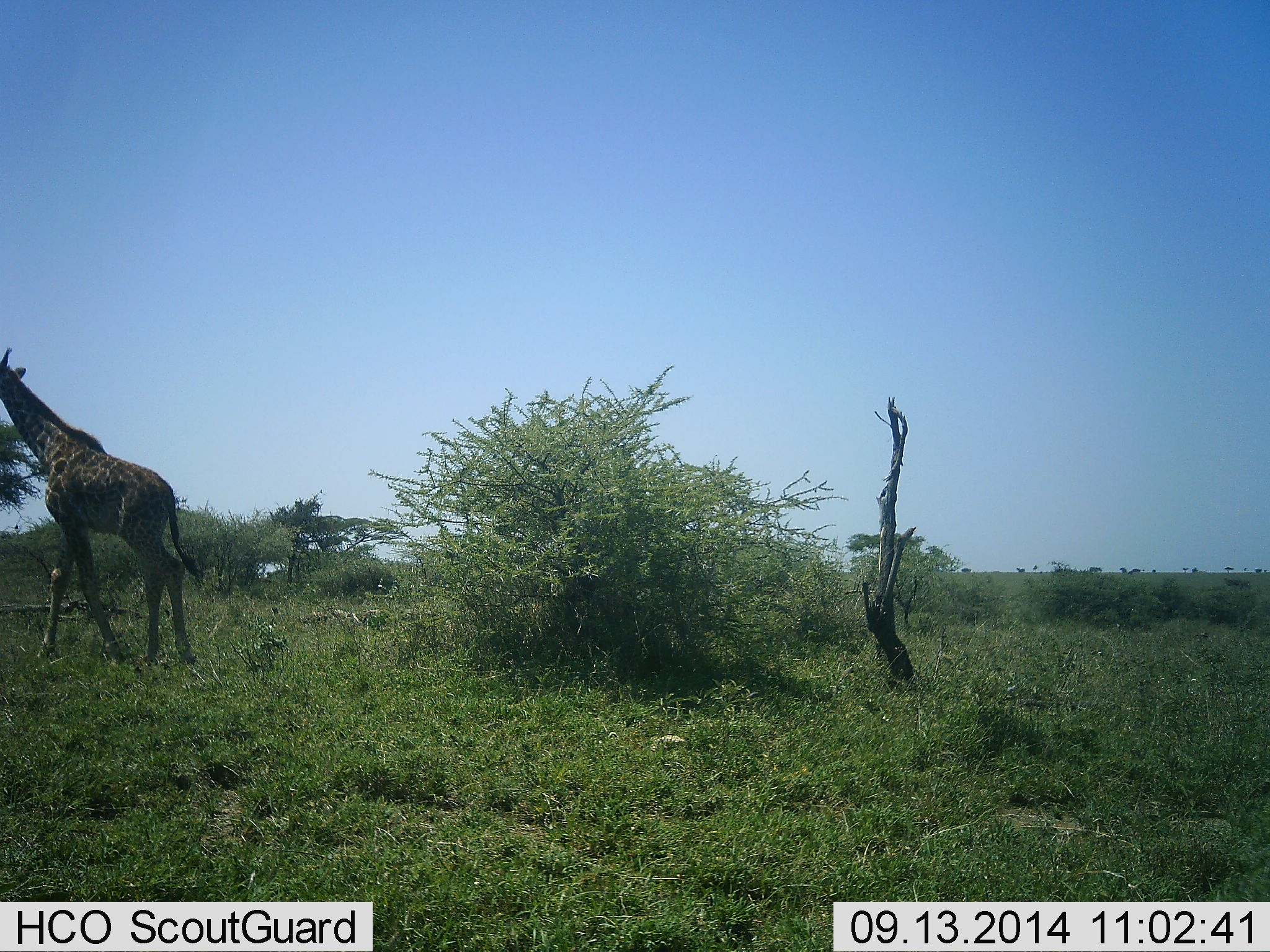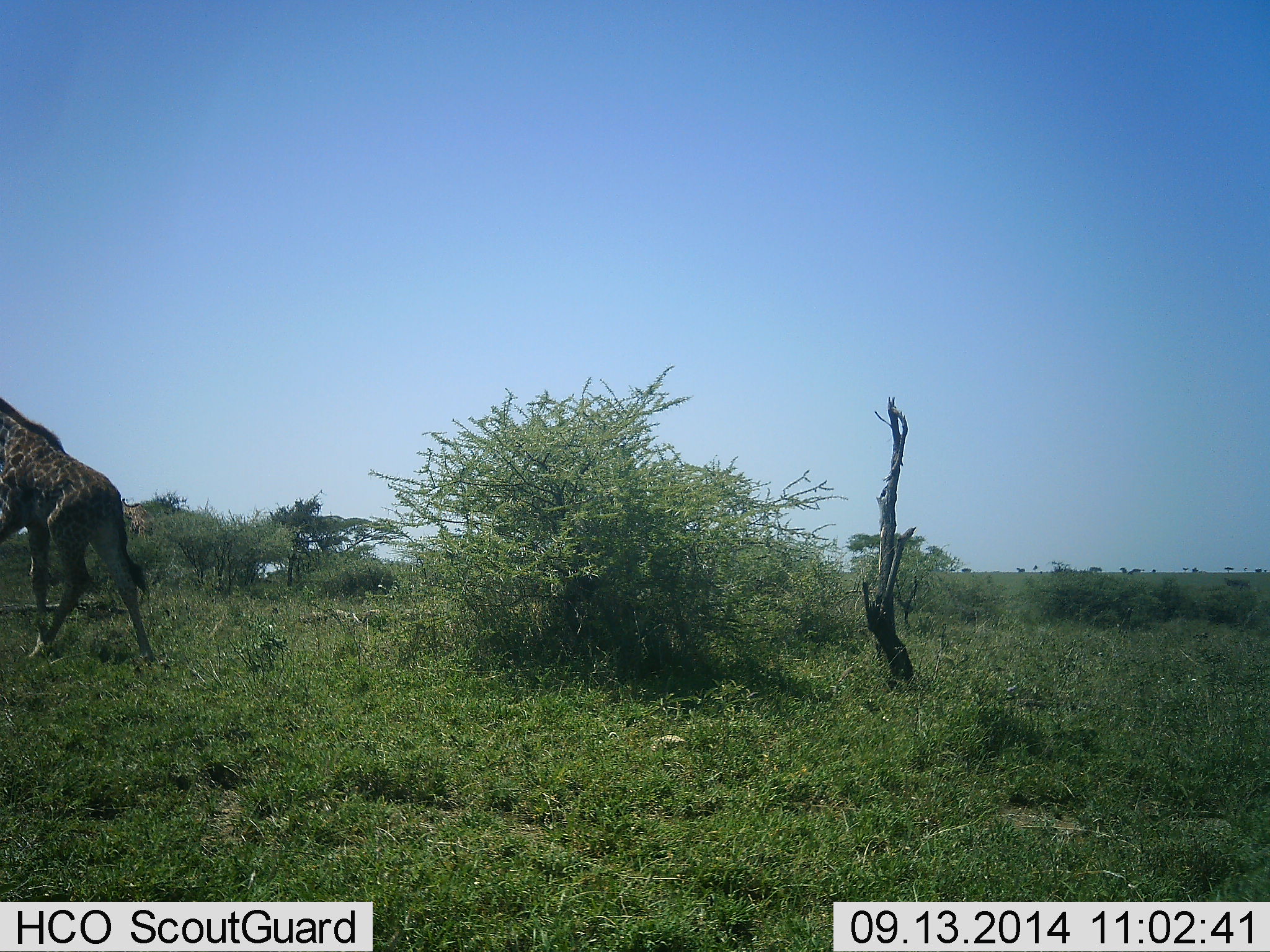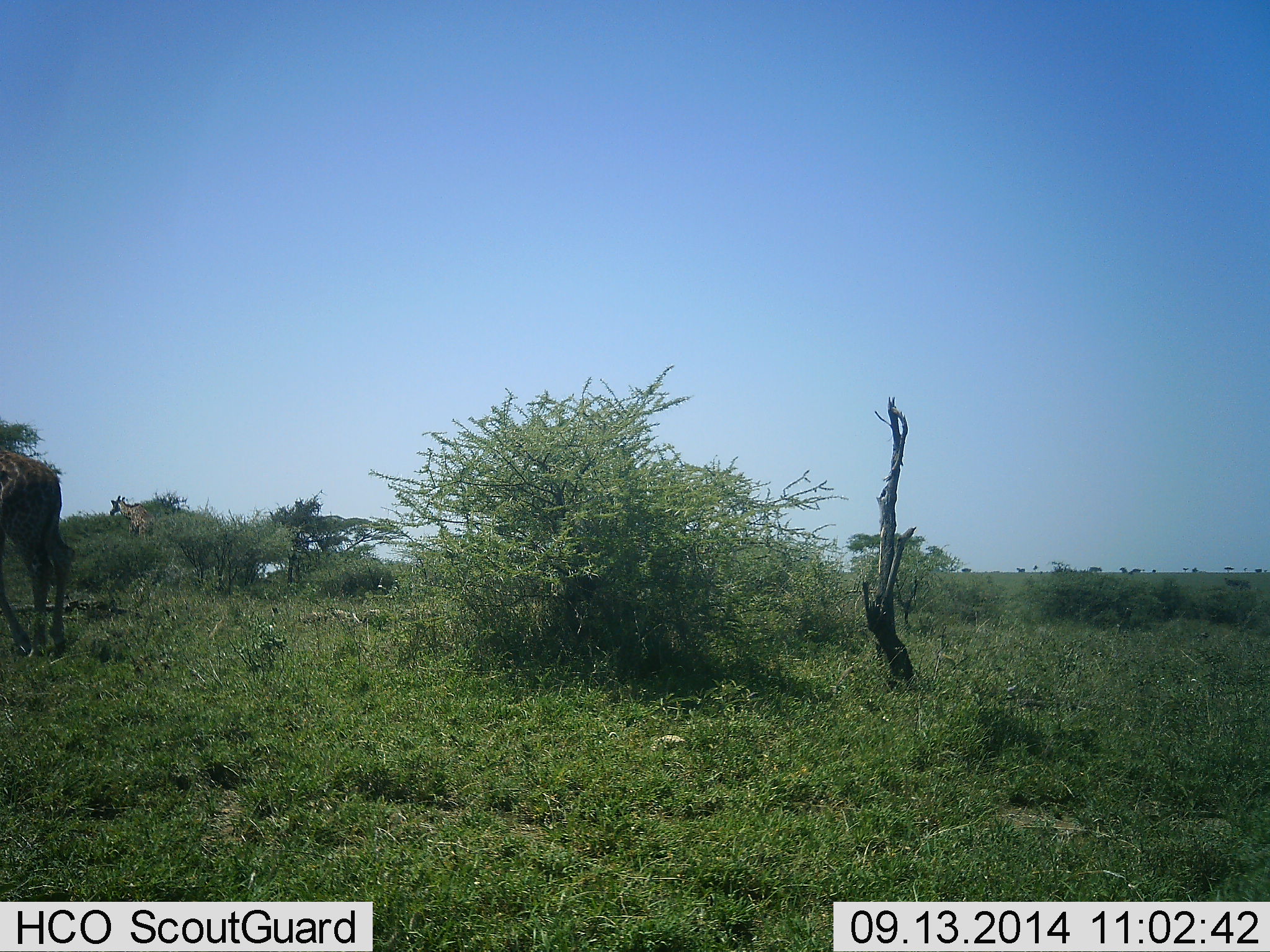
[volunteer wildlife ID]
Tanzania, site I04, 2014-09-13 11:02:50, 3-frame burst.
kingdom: Animalia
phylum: Chordata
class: Mammalia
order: Artiodactyla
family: Giraffidae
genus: Giraffa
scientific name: Giraffa camelopardalis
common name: giraffe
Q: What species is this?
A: Giraffe (Giraffa camelopardalis).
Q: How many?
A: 1.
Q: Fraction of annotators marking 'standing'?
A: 0%.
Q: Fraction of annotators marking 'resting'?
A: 0%.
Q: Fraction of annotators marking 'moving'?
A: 100%.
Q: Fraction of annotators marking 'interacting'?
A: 0%.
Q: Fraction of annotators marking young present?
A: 10%.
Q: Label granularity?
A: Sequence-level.